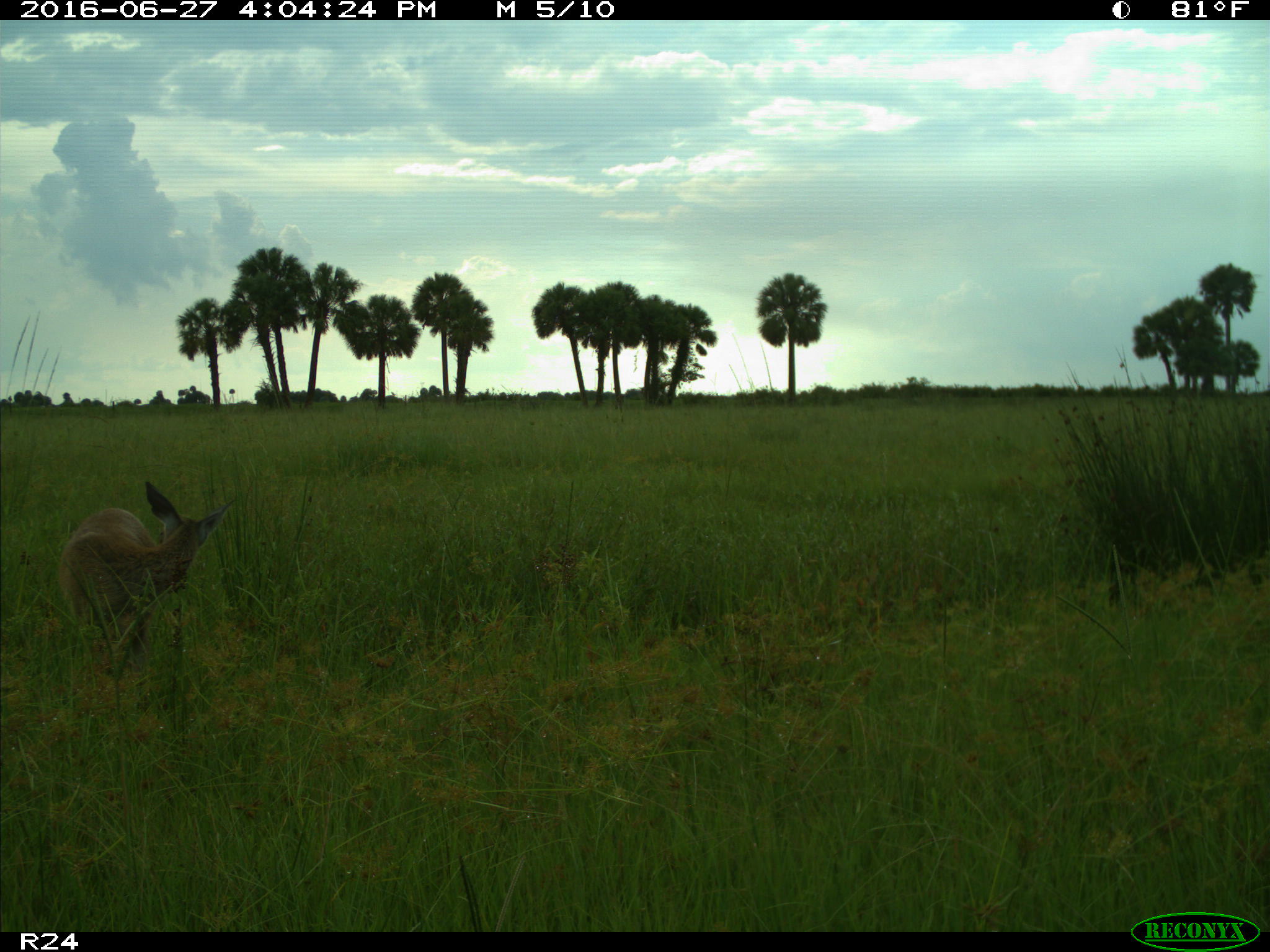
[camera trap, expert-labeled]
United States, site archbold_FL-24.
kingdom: Animalia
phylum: Chordata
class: Mammalia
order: Artiodactyla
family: Cervidae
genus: Odocoileus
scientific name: Odocoileus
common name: deer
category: unidentified deer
Unidentified deer (deer) (Odocoileus).